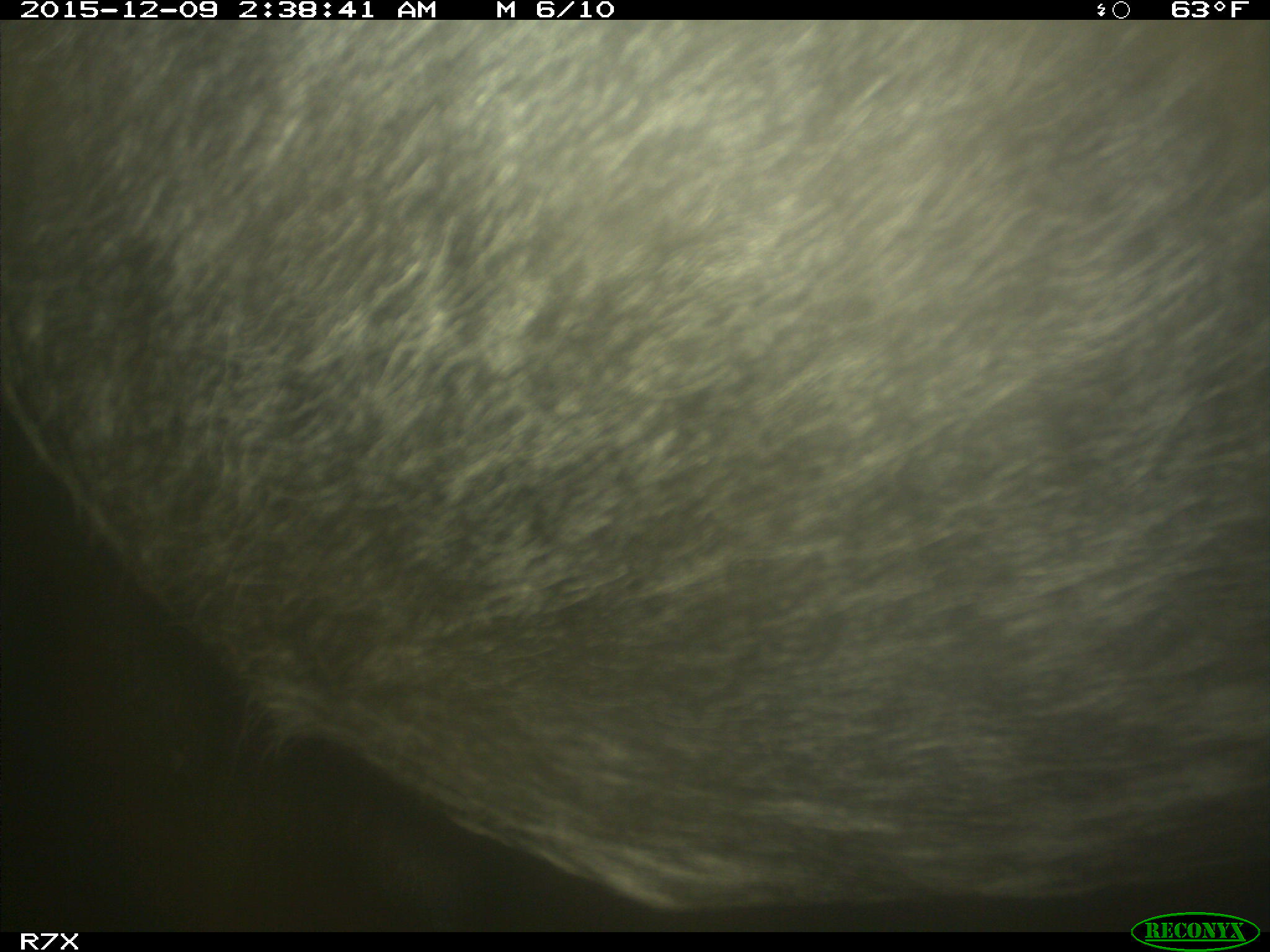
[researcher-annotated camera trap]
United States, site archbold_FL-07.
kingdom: Animalia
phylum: Chordata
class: Mammalia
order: Artiodactyla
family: Bovidae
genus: Bos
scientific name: Bos taurus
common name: domestic cow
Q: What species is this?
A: Bos taurus (domestic cow).